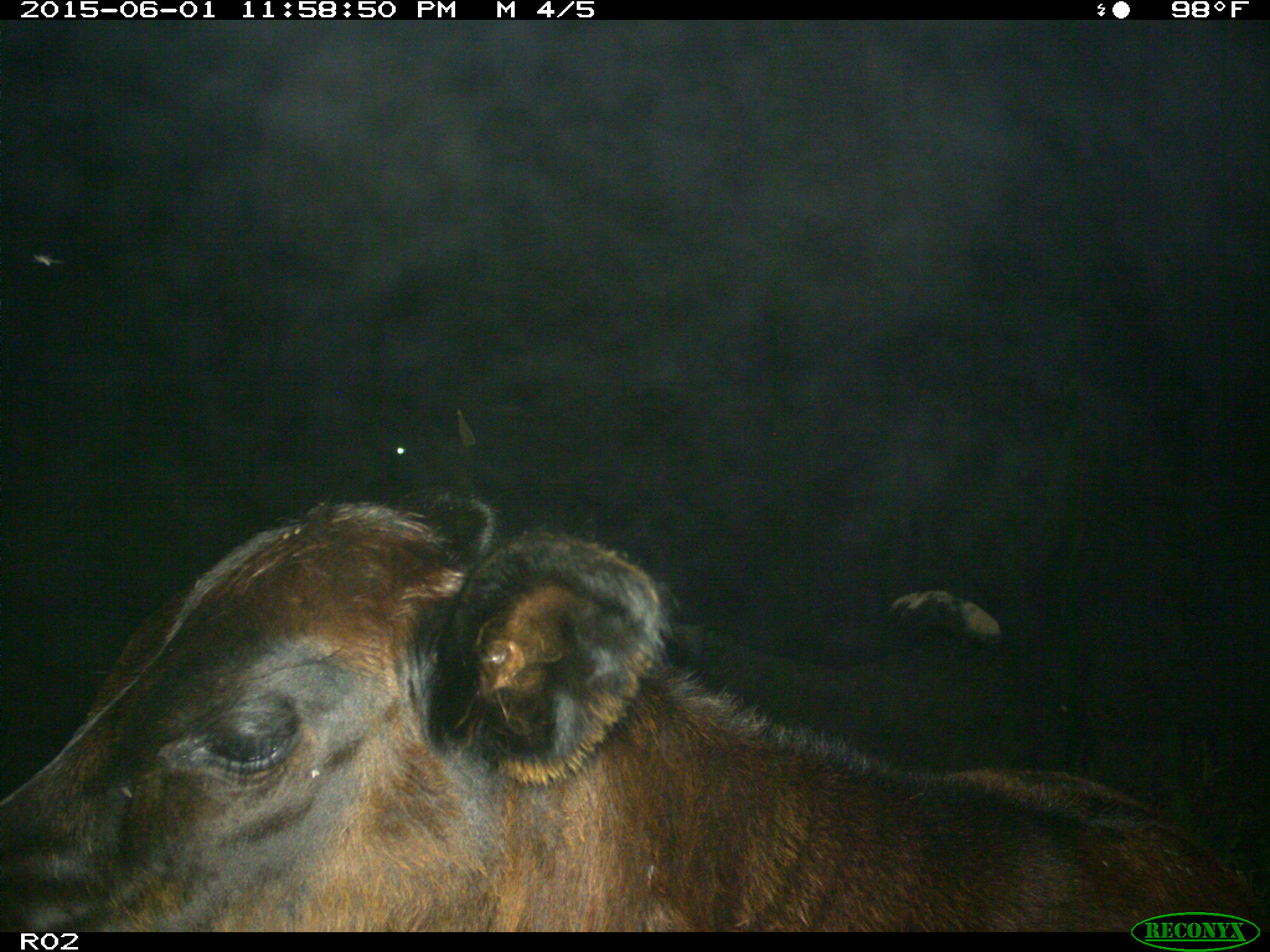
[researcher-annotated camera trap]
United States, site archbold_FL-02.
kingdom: Animalia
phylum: Chordata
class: Mammalia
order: Artiodactyla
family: Bovidae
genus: Bos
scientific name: Bos taurus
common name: domestic cow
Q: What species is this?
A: Bos taurus (domestic cow).